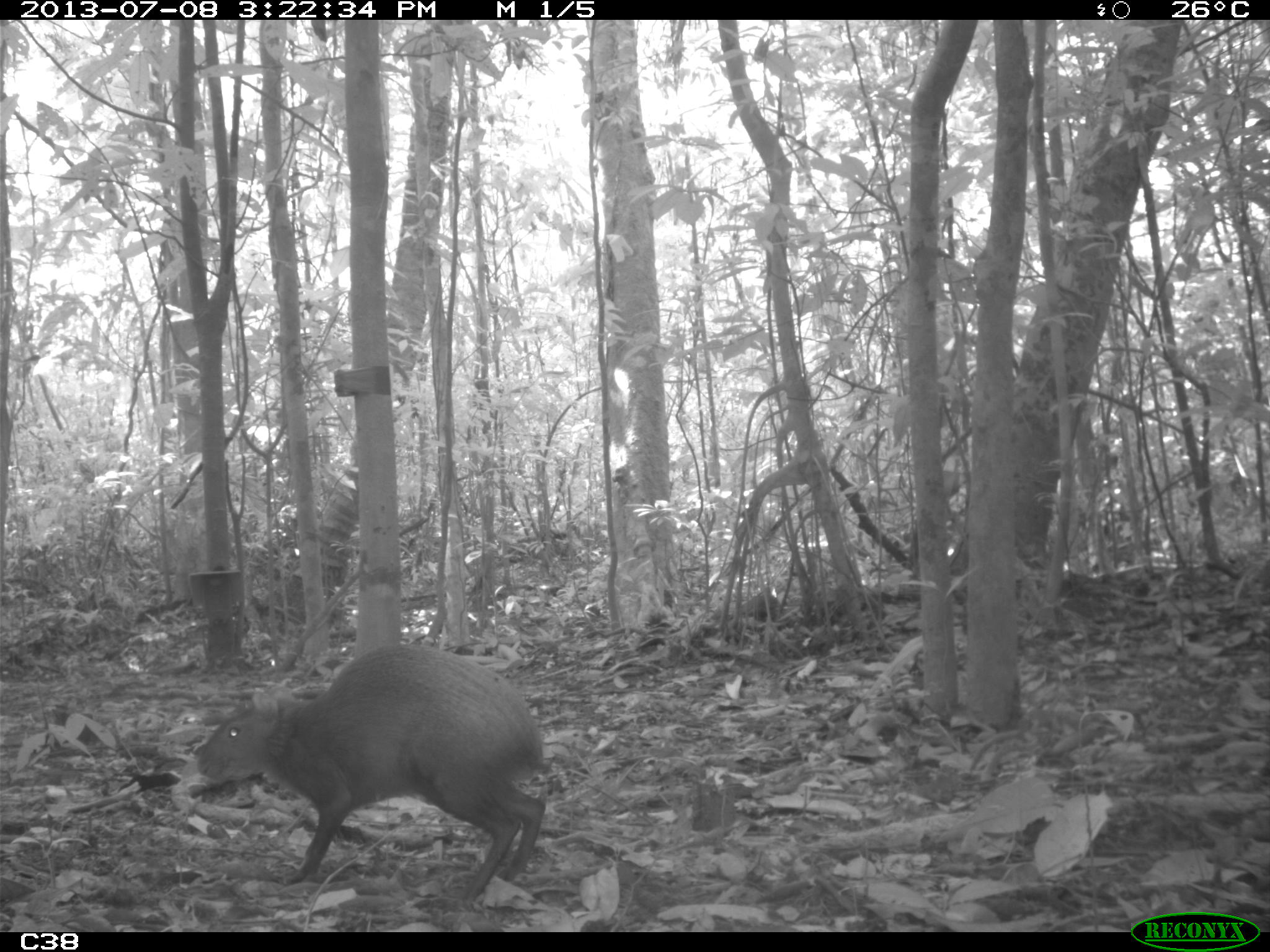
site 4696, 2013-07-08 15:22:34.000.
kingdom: Animalia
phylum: Chordata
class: Mammalia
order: Rodentia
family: Dasyproctidae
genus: Dasyprocta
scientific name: Dasyprocta leporina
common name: red-rumped agouti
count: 1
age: adult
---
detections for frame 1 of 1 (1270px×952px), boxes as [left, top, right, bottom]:
dasyprocta leporina: [186, 636, 553, 912]